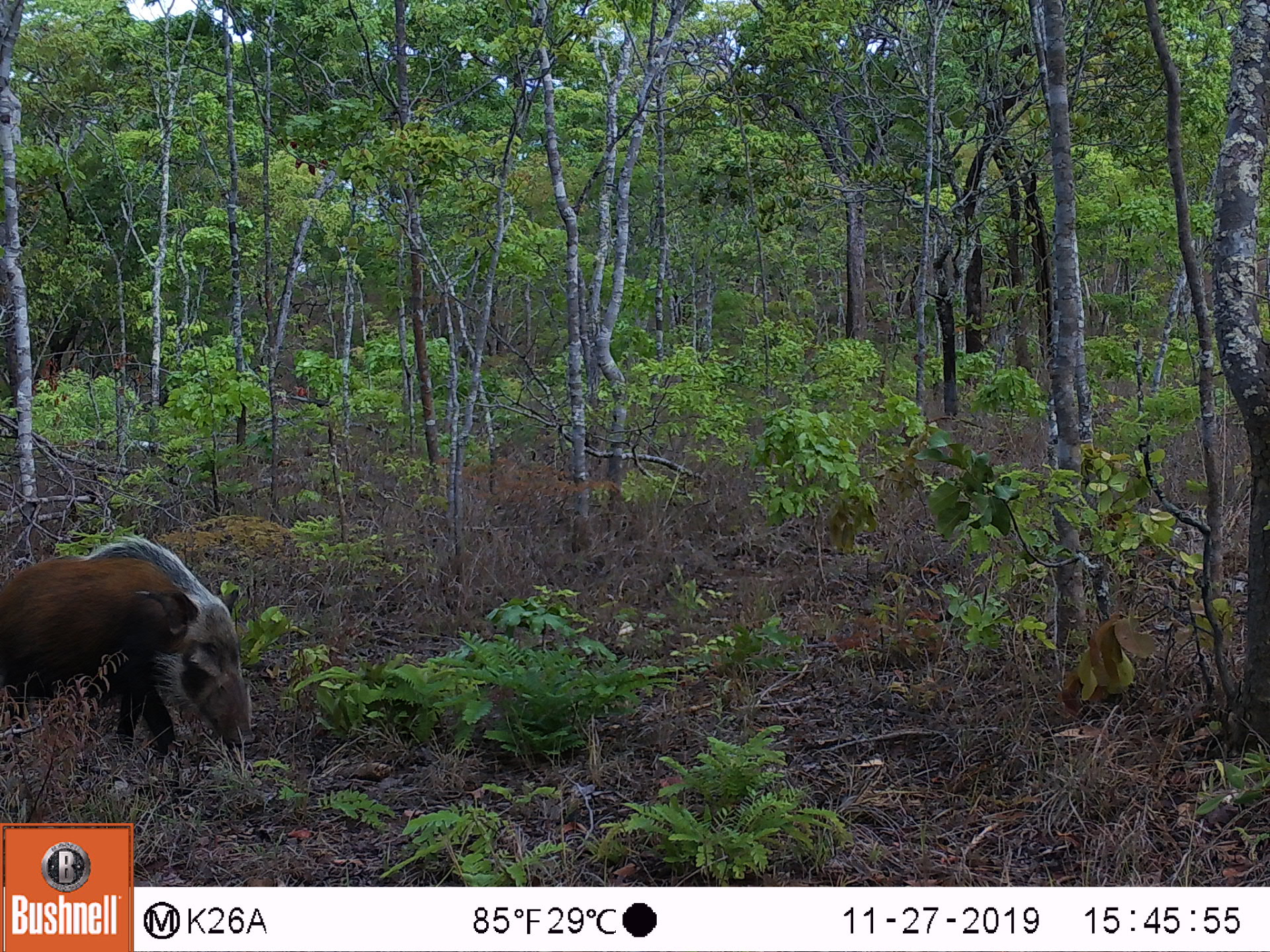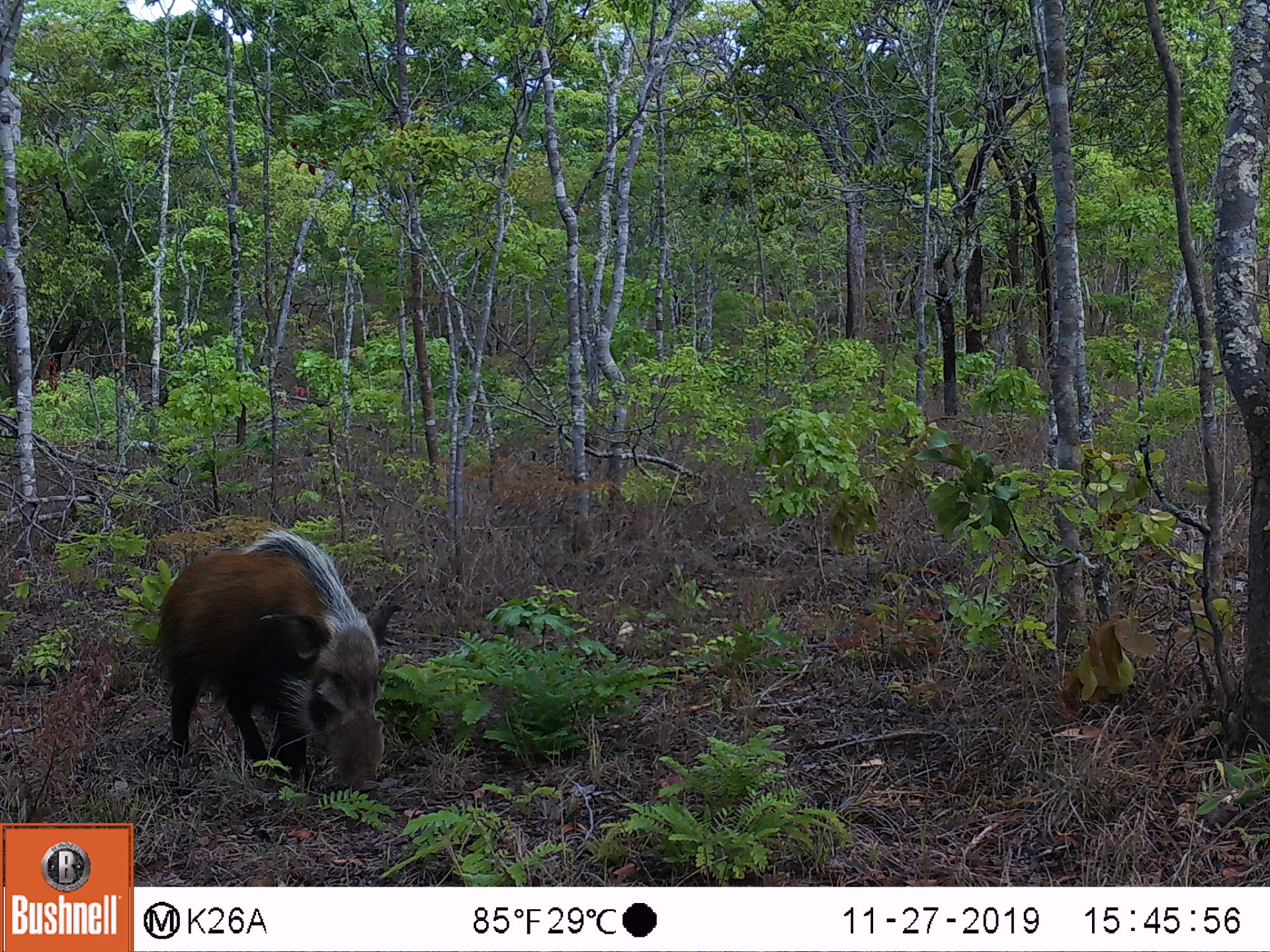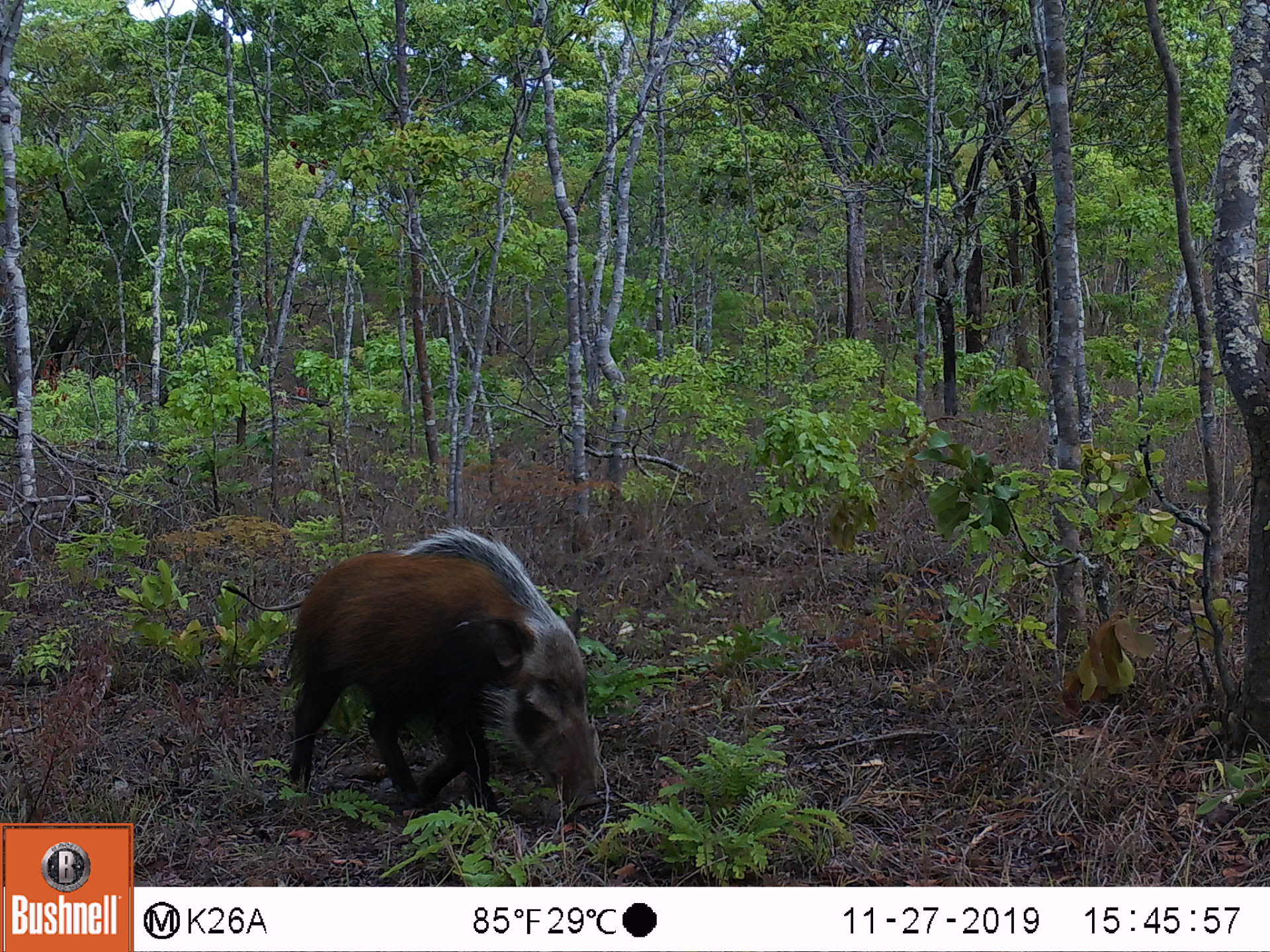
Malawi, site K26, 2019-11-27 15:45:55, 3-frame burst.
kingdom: Animalia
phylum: Chordata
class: Mammalia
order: Artiodactyla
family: Suidae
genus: Potamochoerus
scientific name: Potamochoerus larvatus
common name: bushpig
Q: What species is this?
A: Bushpig (Potamochoerus larvatus).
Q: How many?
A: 1.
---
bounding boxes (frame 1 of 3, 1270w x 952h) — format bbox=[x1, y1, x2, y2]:
bushpig: bbox=[0, 529, 260, 797]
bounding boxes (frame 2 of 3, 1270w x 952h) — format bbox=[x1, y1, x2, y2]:
bushpig: bbox=[151, 523, 405, 798]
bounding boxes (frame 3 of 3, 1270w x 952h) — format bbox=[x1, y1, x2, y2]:
bushpig: bbox=[216, 517, 616, 836]